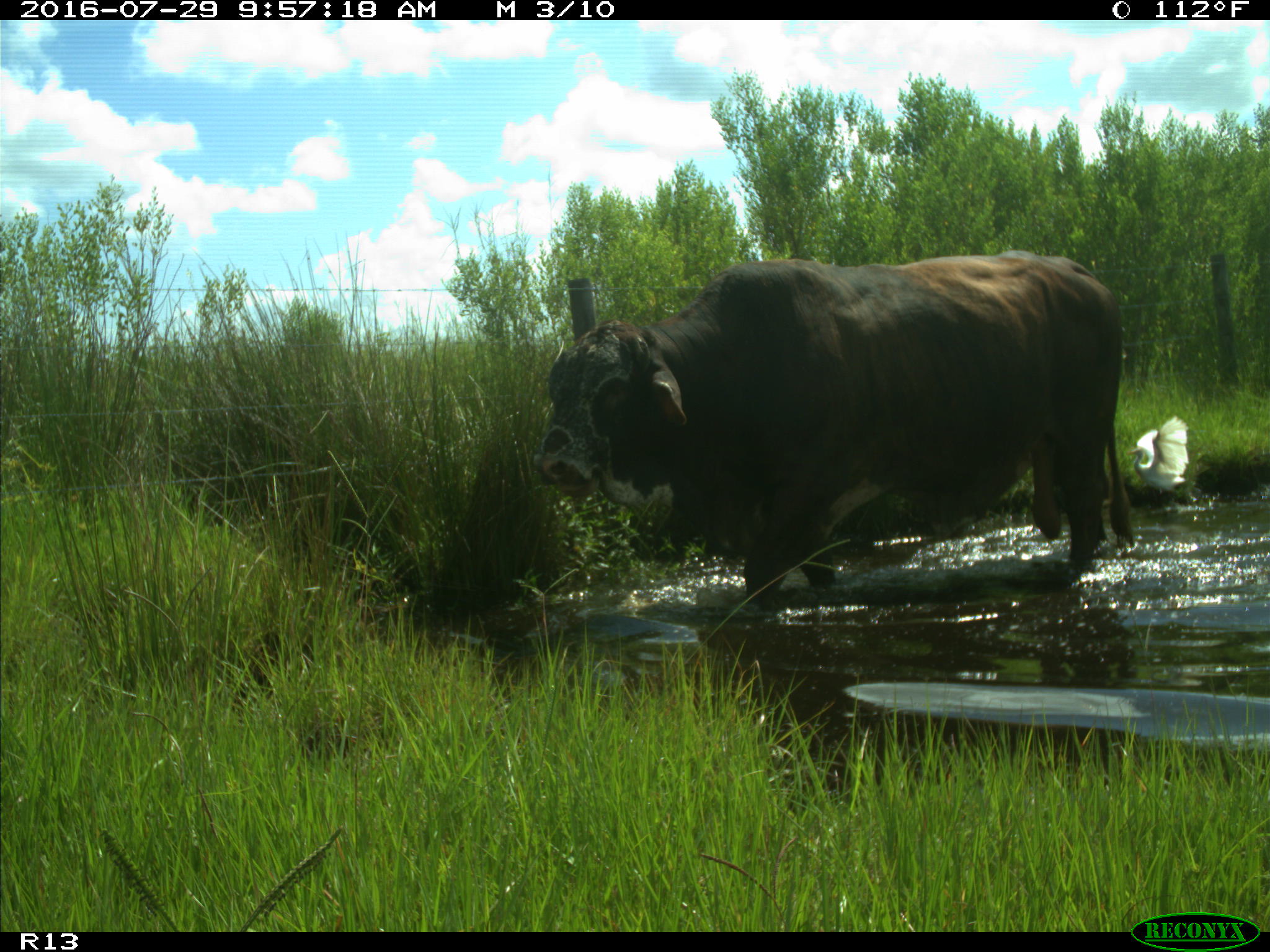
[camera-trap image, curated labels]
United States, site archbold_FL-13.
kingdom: Animalia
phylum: Chordata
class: Mammalia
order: Artiodactyla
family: Bovidae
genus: Bos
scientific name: Bos taurus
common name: domestic cow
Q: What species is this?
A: Bos taurus (domestic cow).